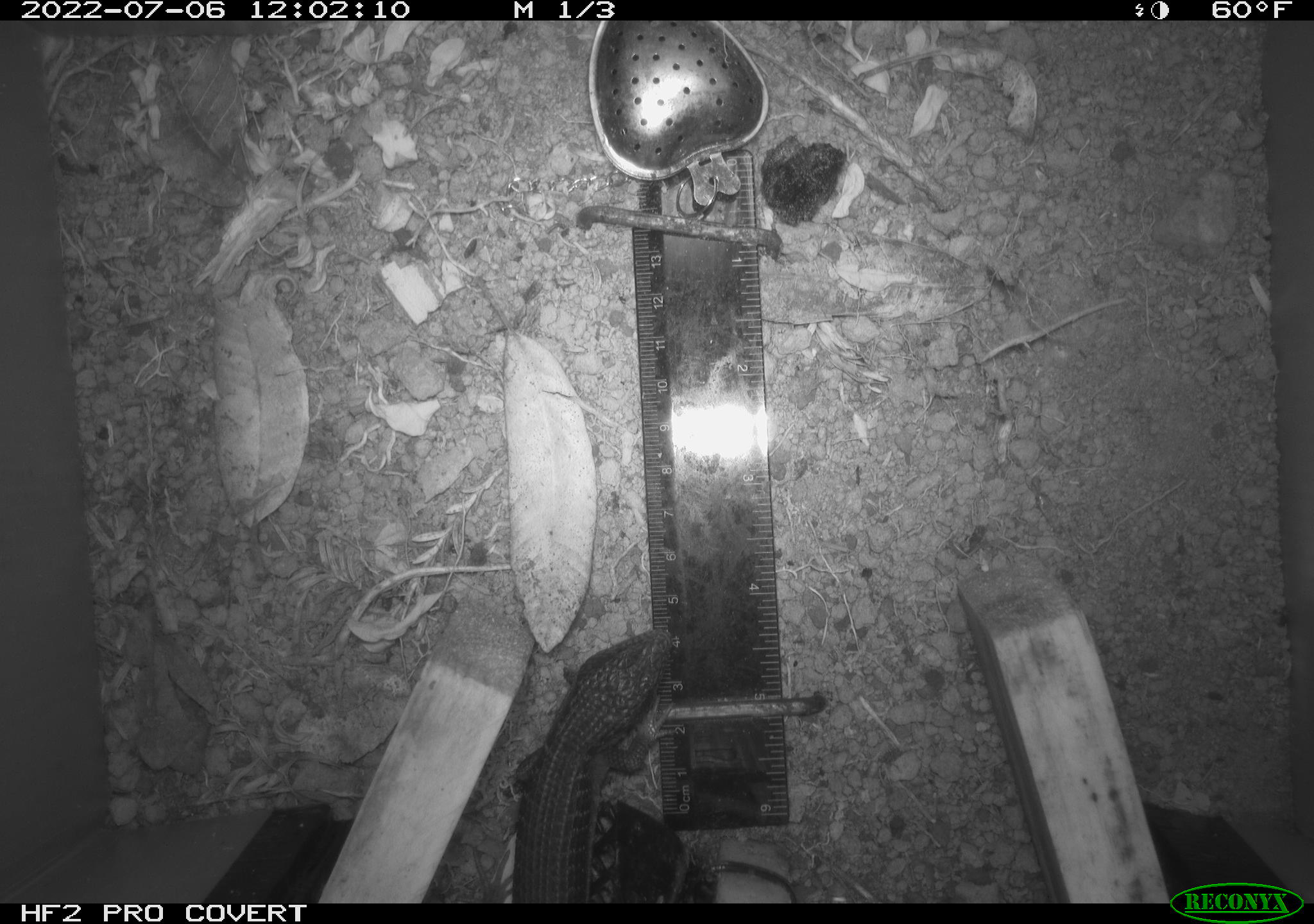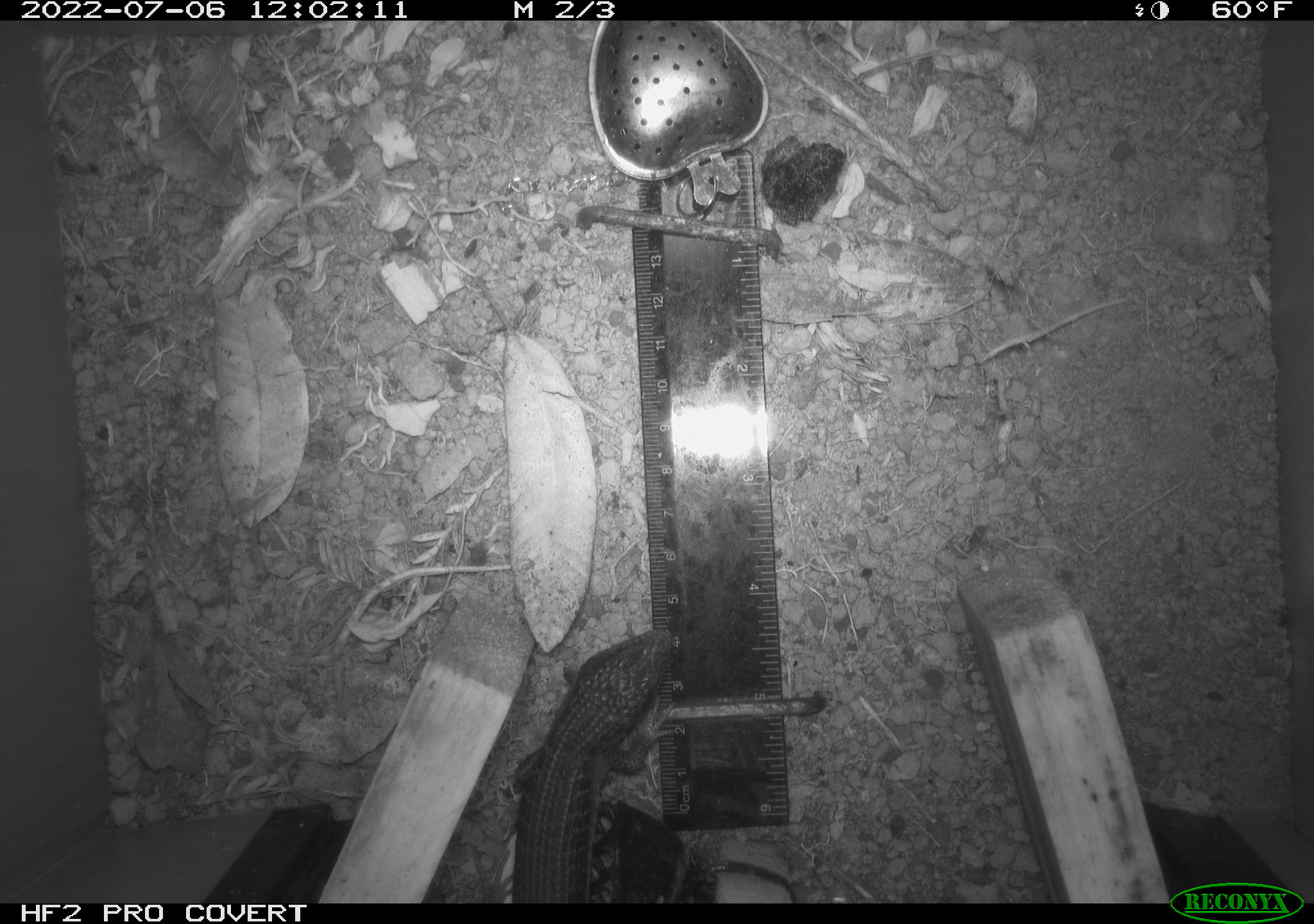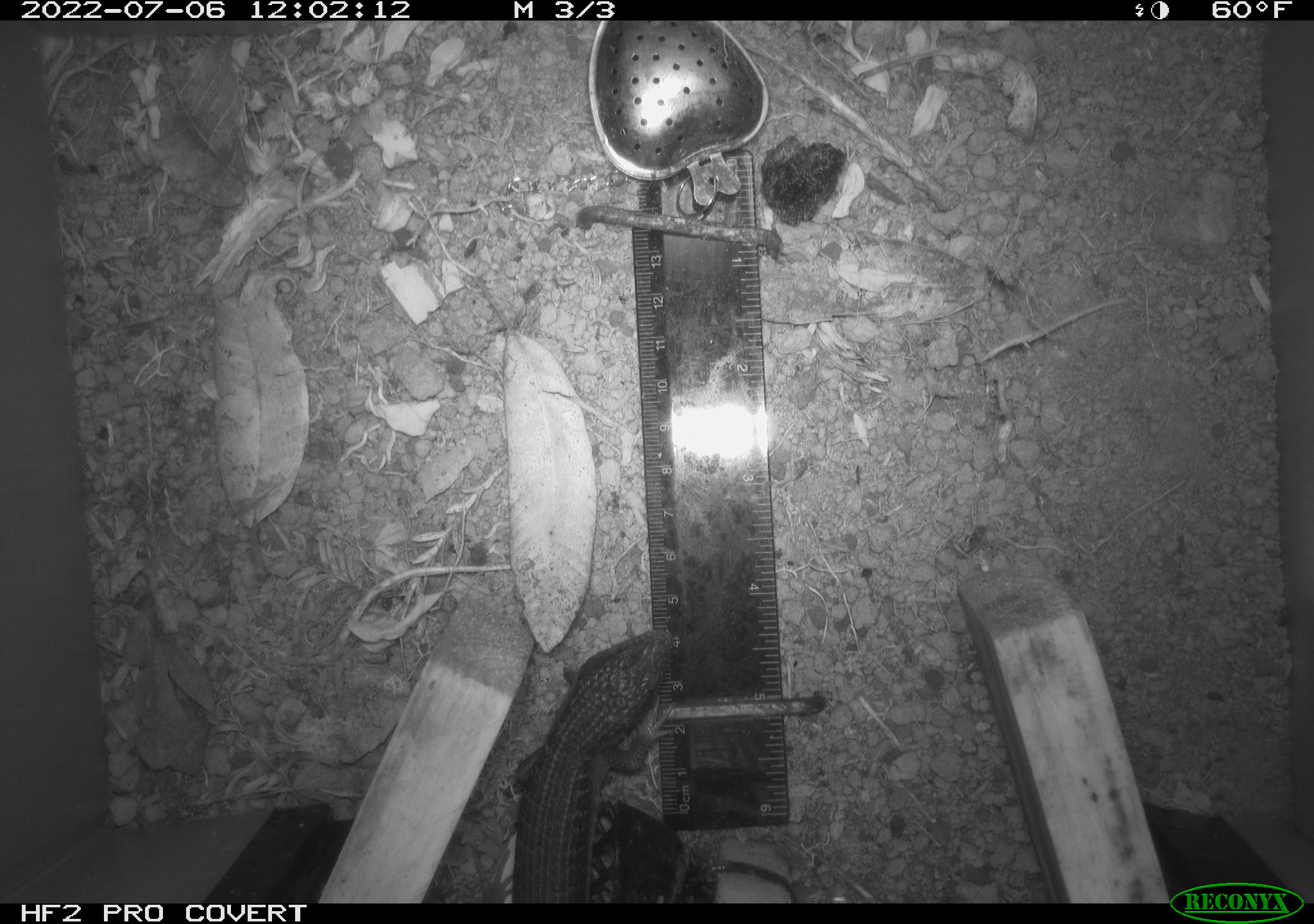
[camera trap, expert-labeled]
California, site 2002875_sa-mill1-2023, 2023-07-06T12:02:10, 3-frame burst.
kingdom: Animalia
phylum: Chordata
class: Reptilia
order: Squamata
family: Anguidae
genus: Elgaria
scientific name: Elgaria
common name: alligator lizards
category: elgaria species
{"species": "elgaria species (alligator lizards) (Elgaria)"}